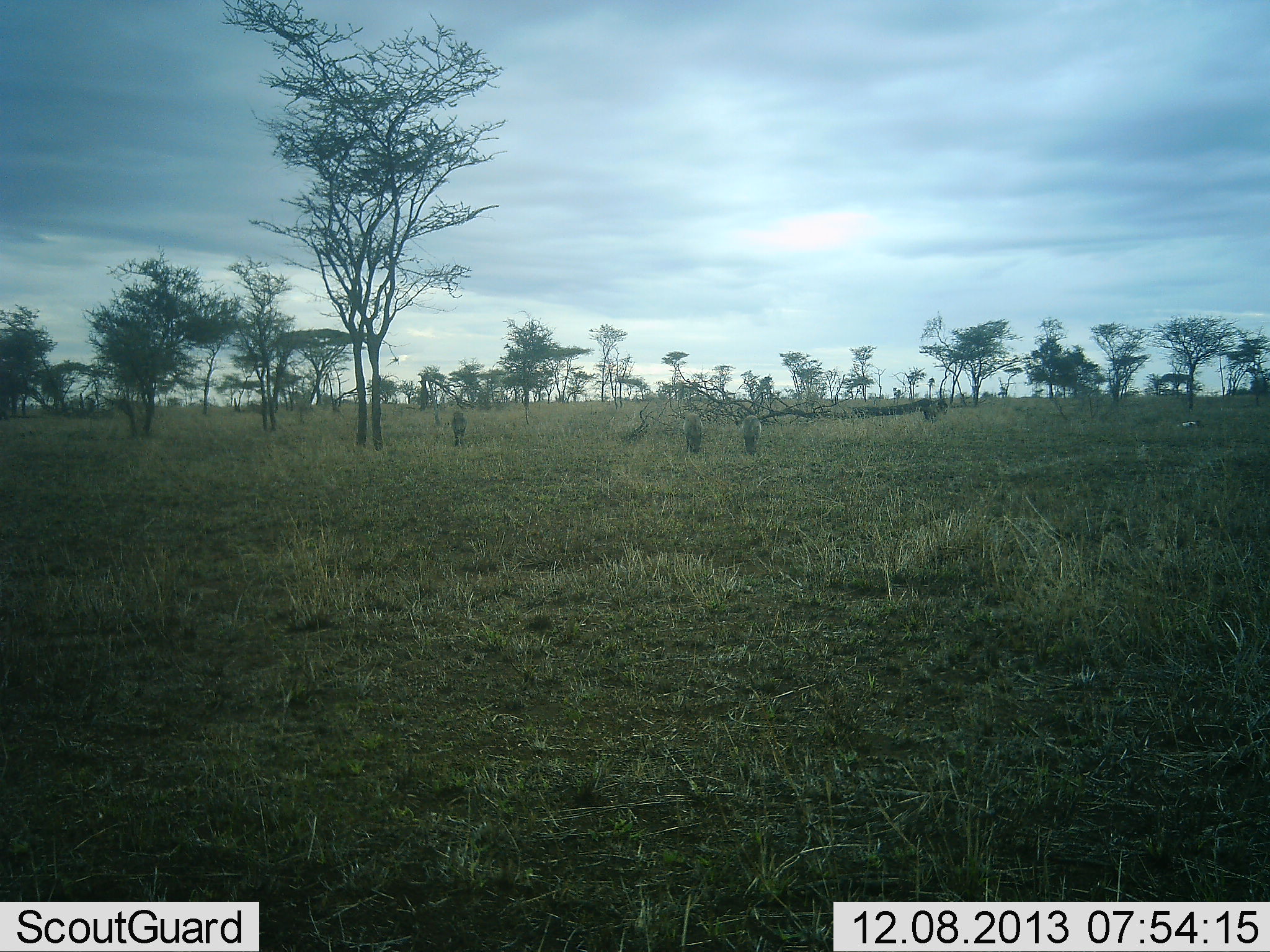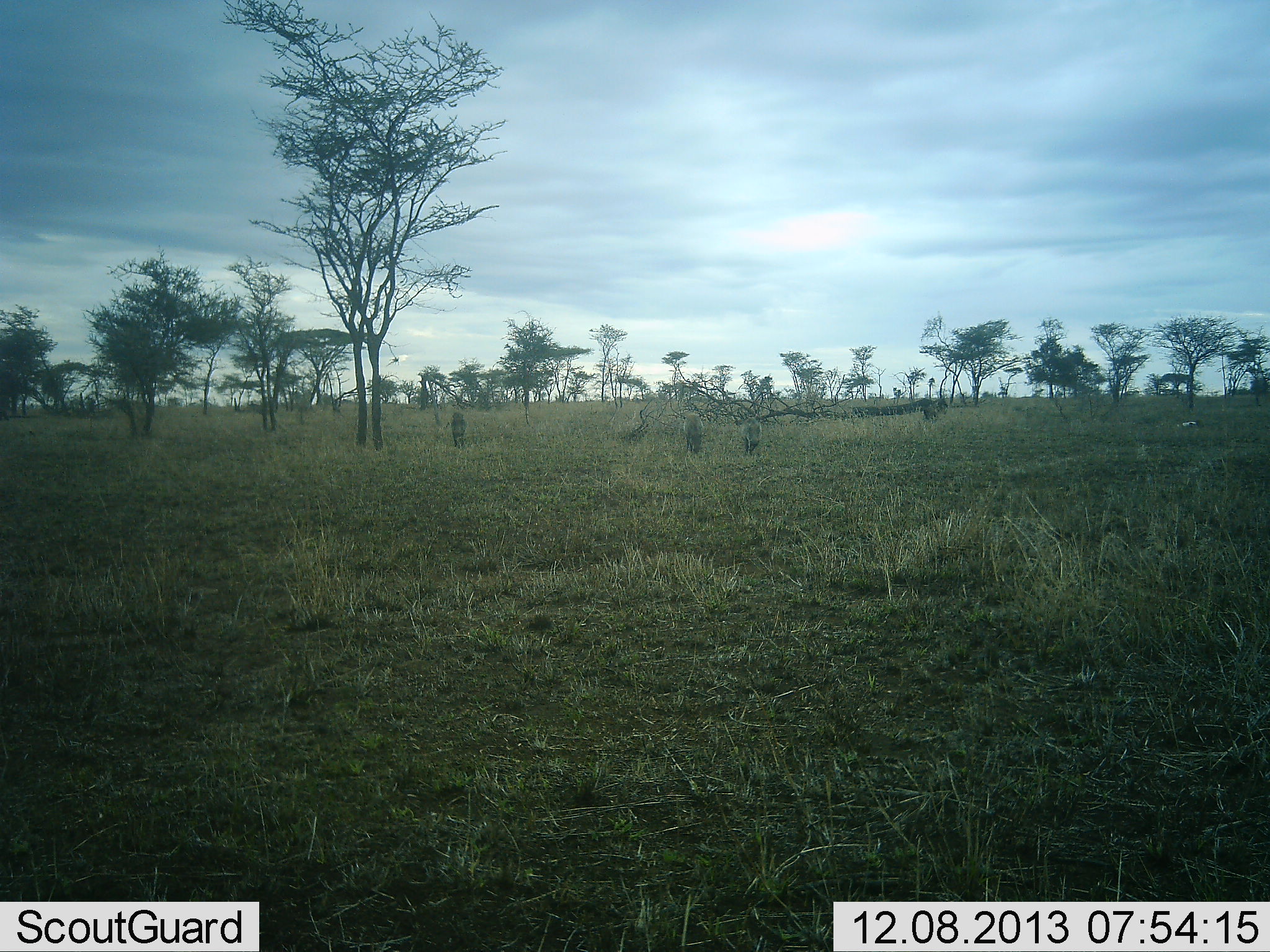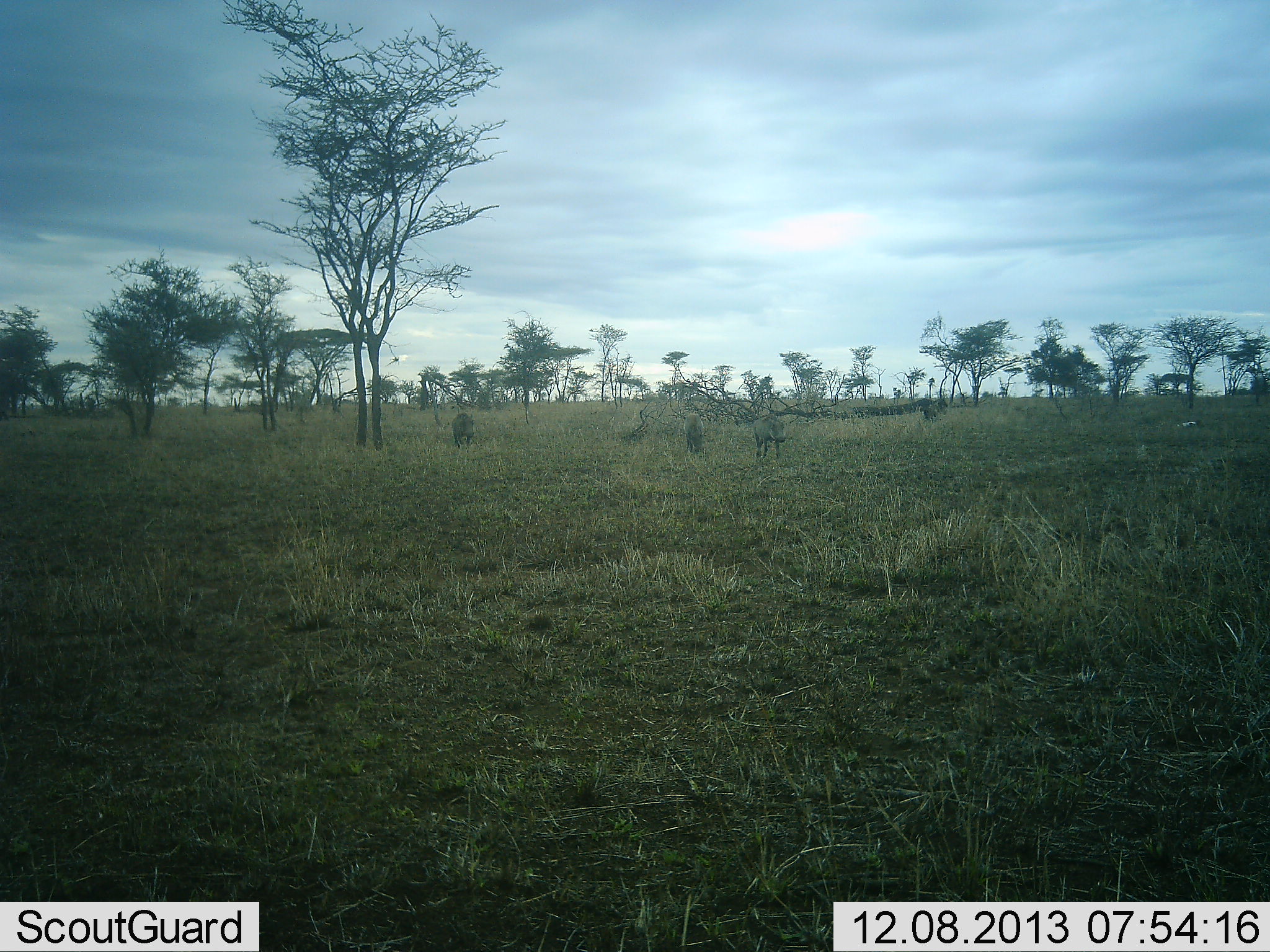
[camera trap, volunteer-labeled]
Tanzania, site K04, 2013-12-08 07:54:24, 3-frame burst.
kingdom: Animalia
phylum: Chordata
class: Mammalia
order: Artiodactyla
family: Suidae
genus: Phacochoerus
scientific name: Phacochoerus africanus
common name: warthog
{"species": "warthog (Phacochoerus africanus)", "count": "3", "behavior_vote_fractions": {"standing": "39%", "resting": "0%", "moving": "87%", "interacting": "4%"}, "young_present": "0%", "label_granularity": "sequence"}